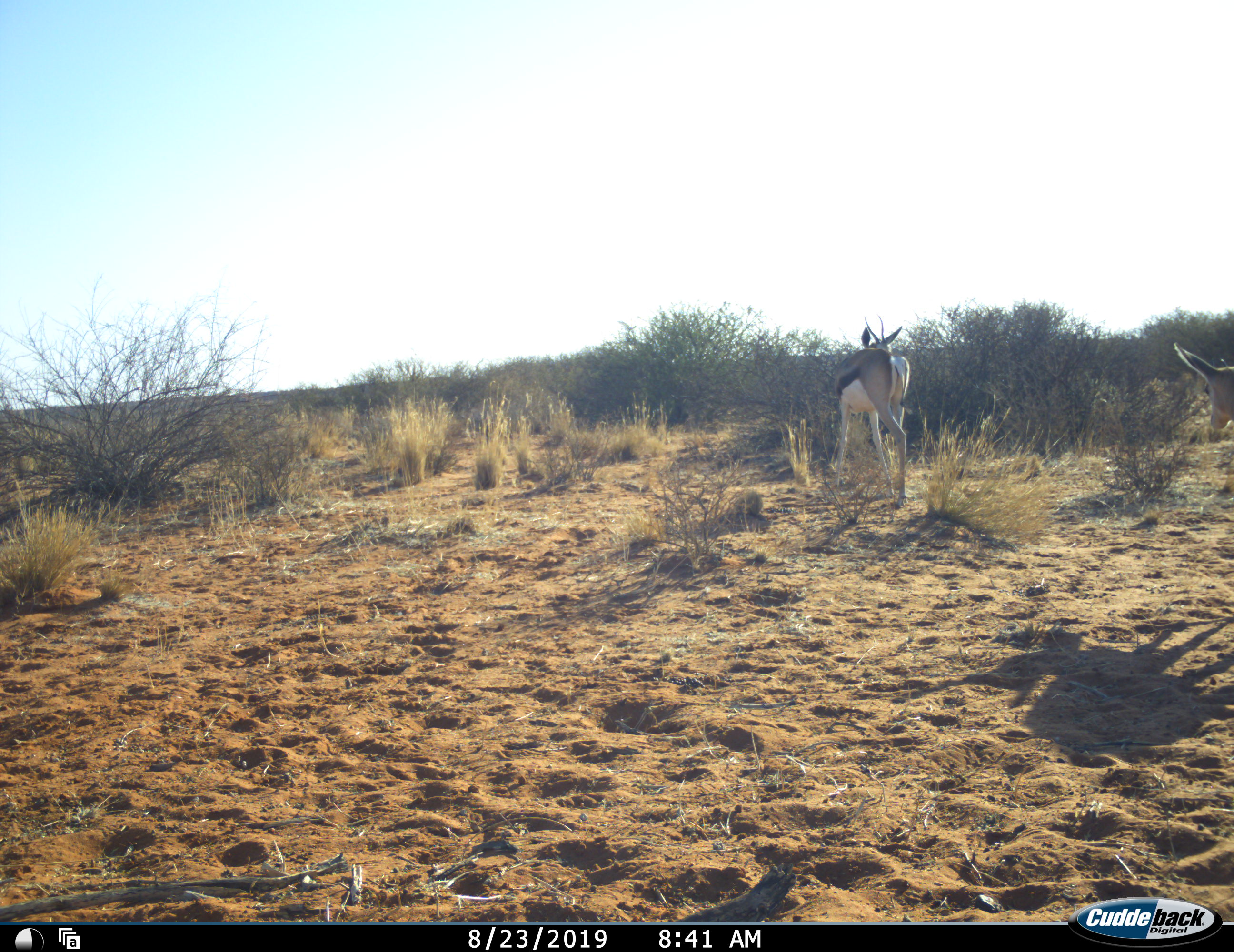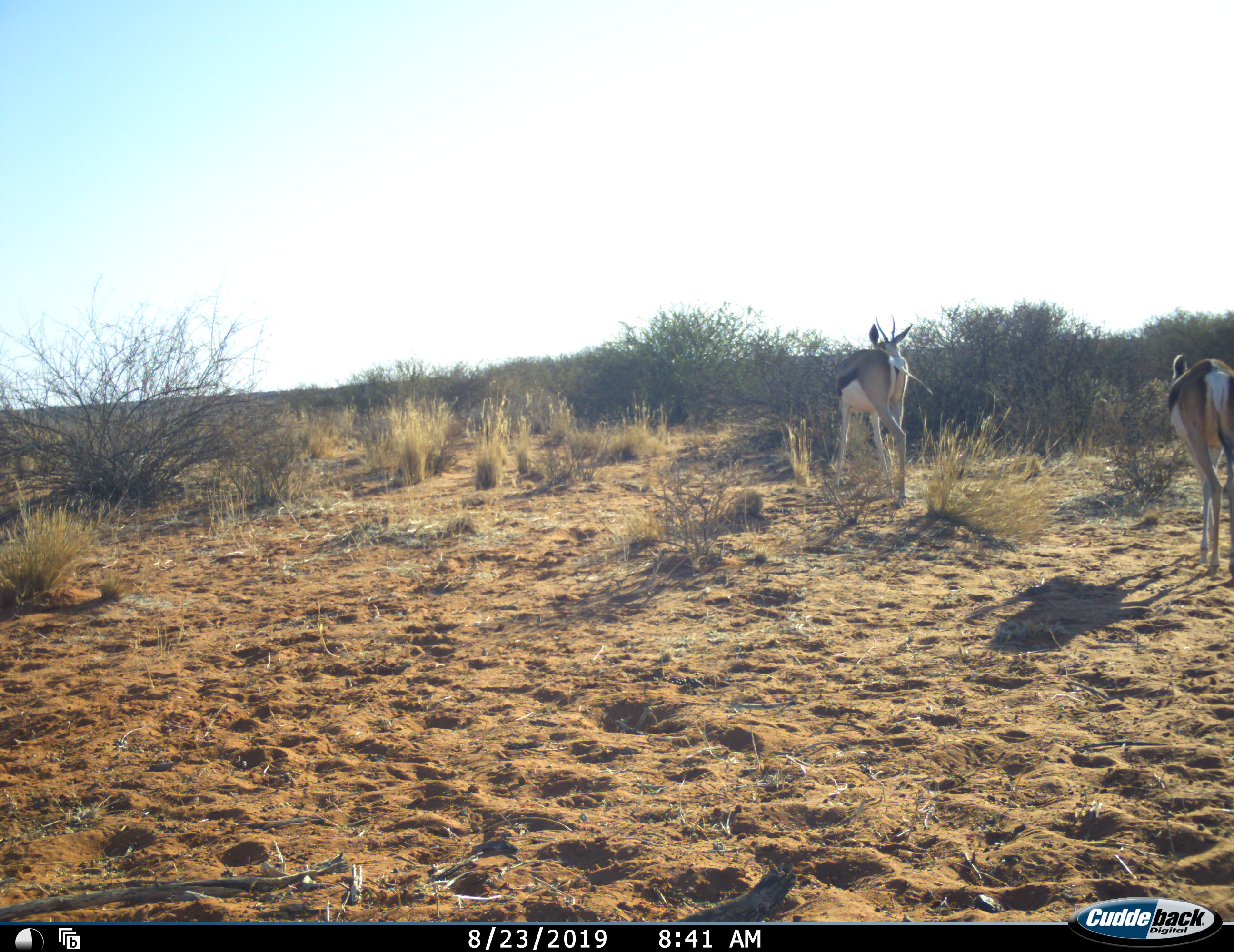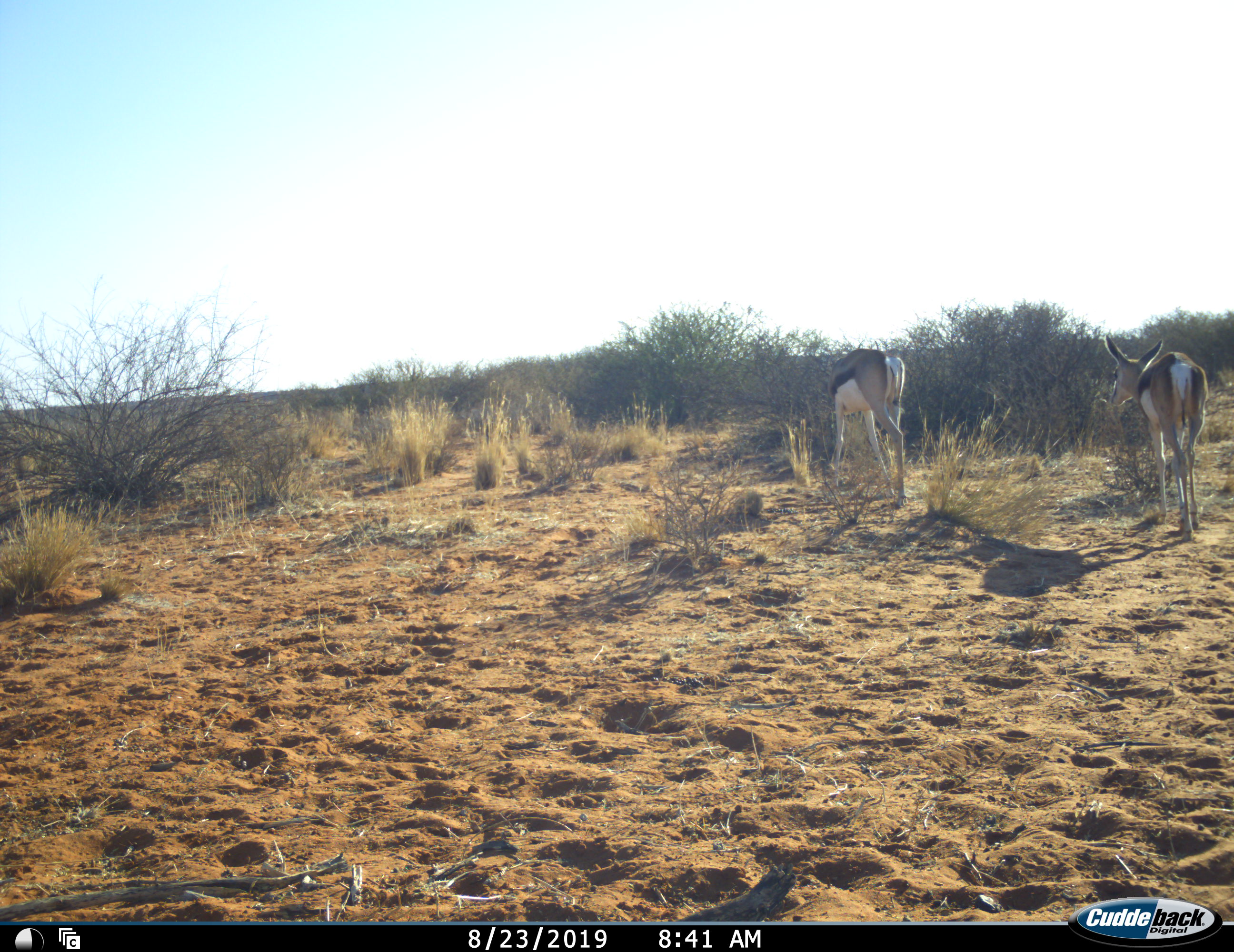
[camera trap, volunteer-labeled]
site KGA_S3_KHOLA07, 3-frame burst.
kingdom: Animalia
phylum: Chordata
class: Mammalia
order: Artiodactyla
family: Bovidae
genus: Antidorcas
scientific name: Antidorcas marsupialis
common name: springbok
Springbok (Antidorcas marsupialis), count 2. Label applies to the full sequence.